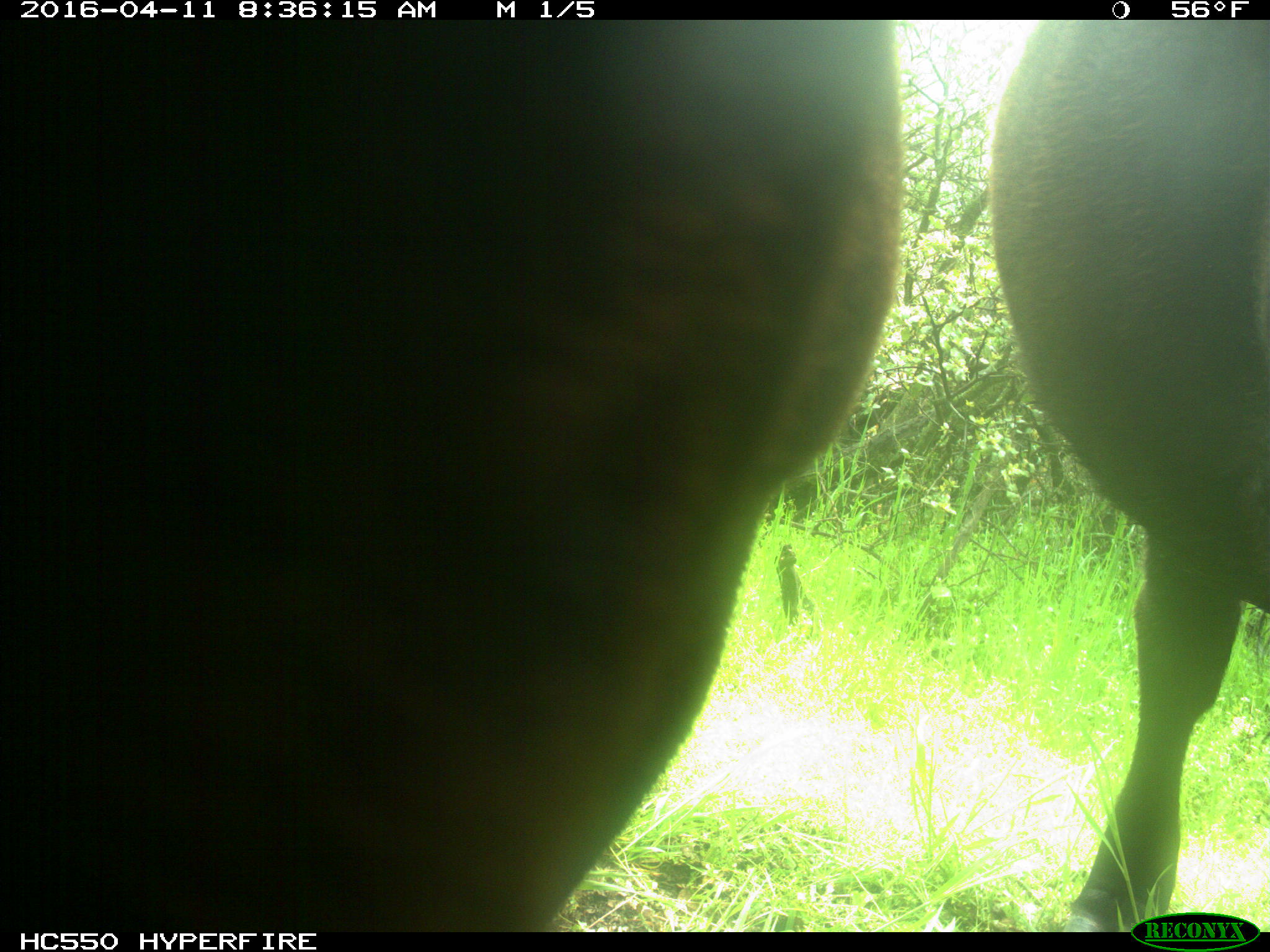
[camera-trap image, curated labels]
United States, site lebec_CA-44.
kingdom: Animalia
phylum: Chordata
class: Mammalia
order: Artiodactyla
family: Bovidae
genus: Bos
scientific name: Bos taurus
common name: domestic cow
Bos taurus (domestic cow).